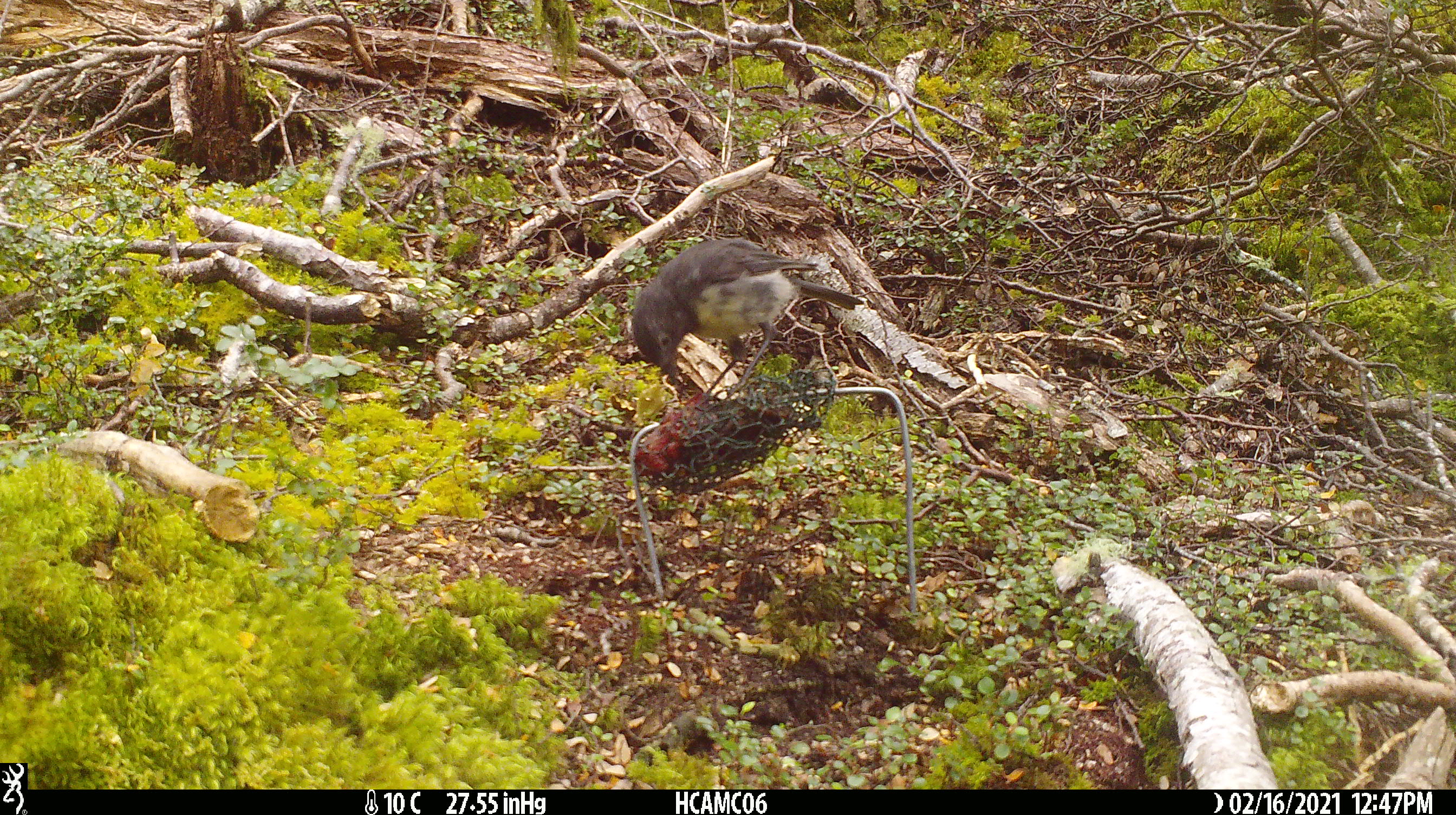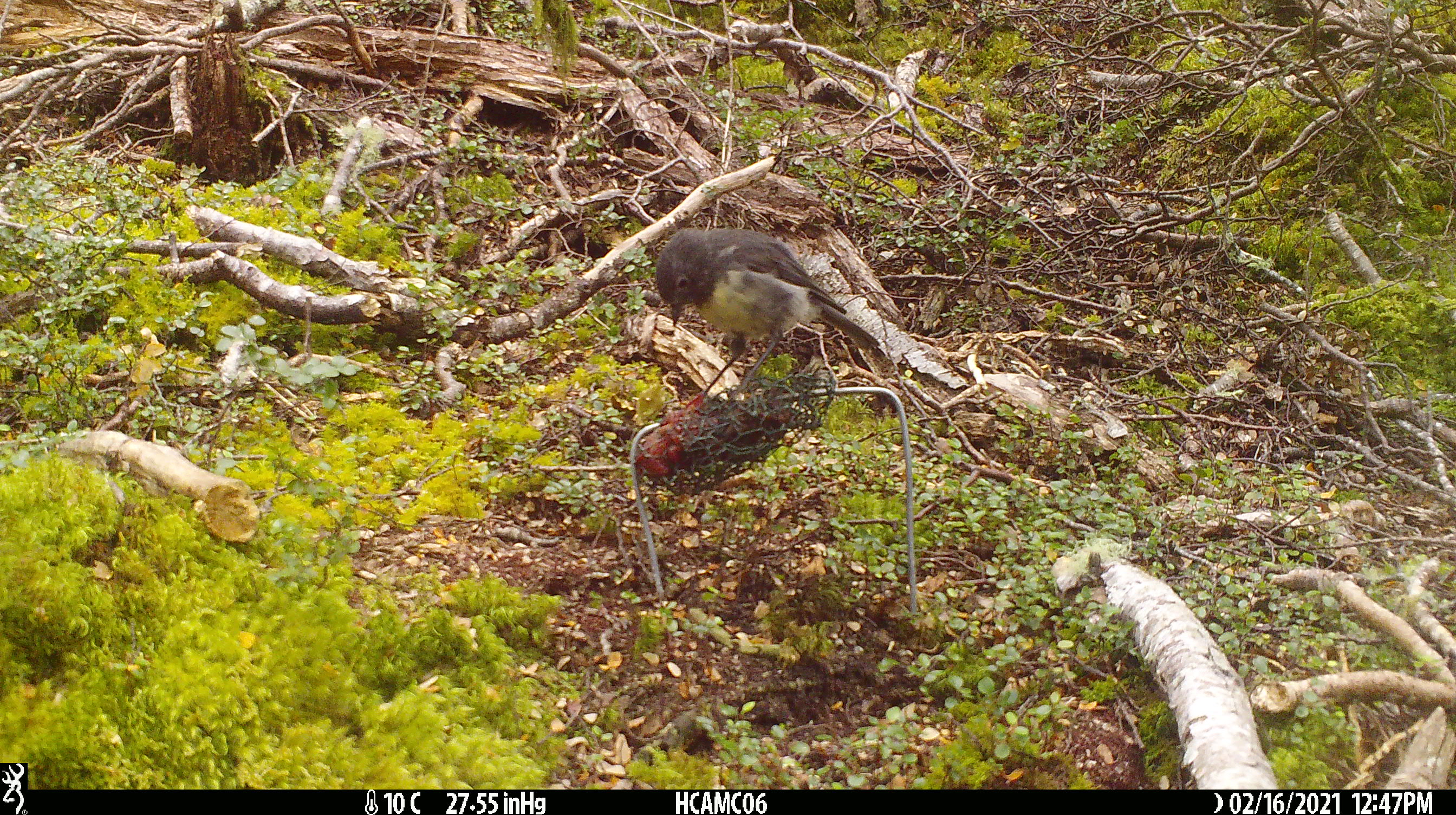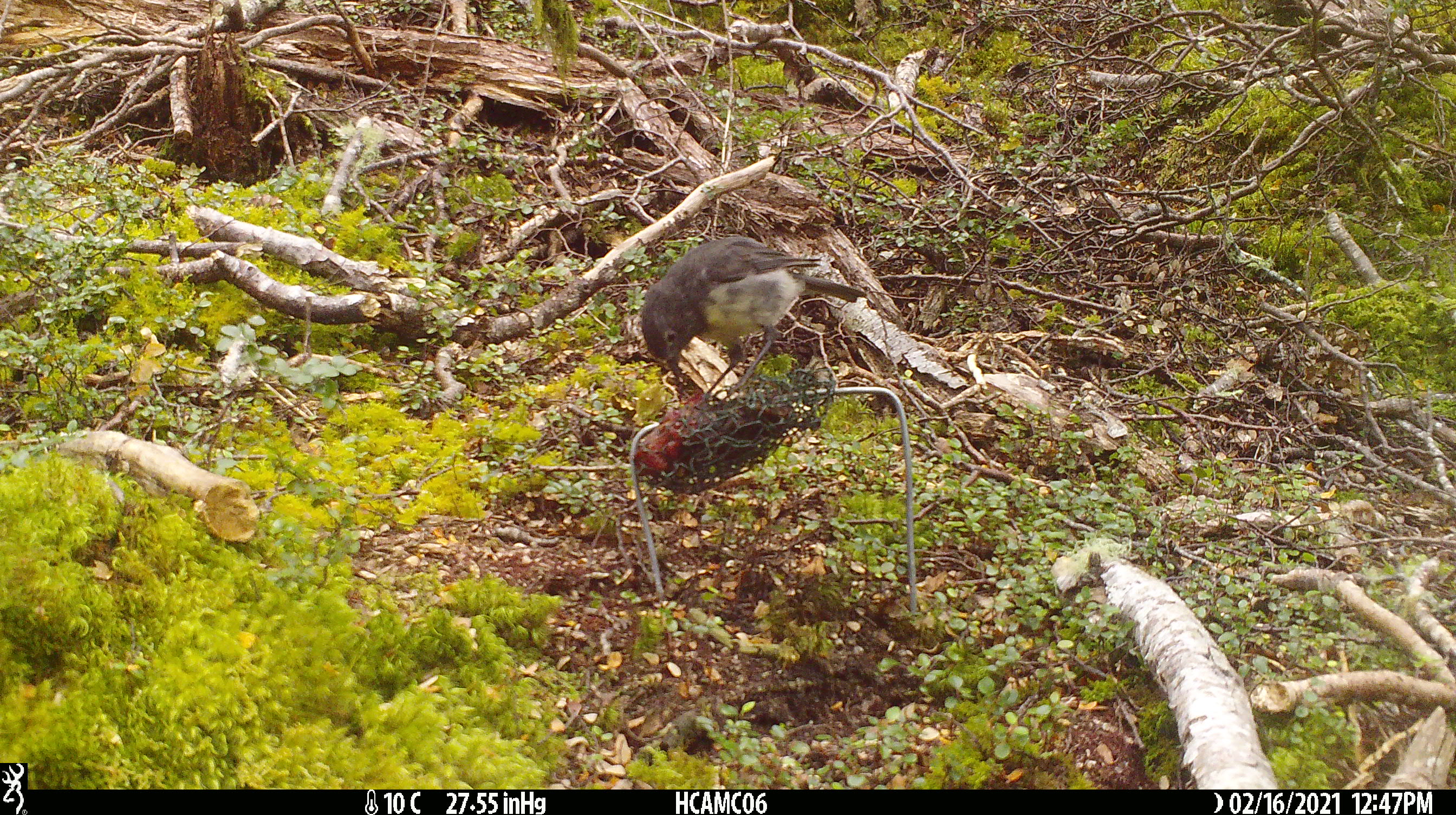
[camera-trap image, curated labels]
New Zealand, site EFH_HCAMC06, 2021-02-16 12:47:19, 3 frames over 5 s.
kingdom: Animalia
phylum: Chordata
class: Aves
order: Passeriformes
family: Petroicidae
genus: Petroica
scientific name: Petroica australis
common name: new zealand robin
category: robin